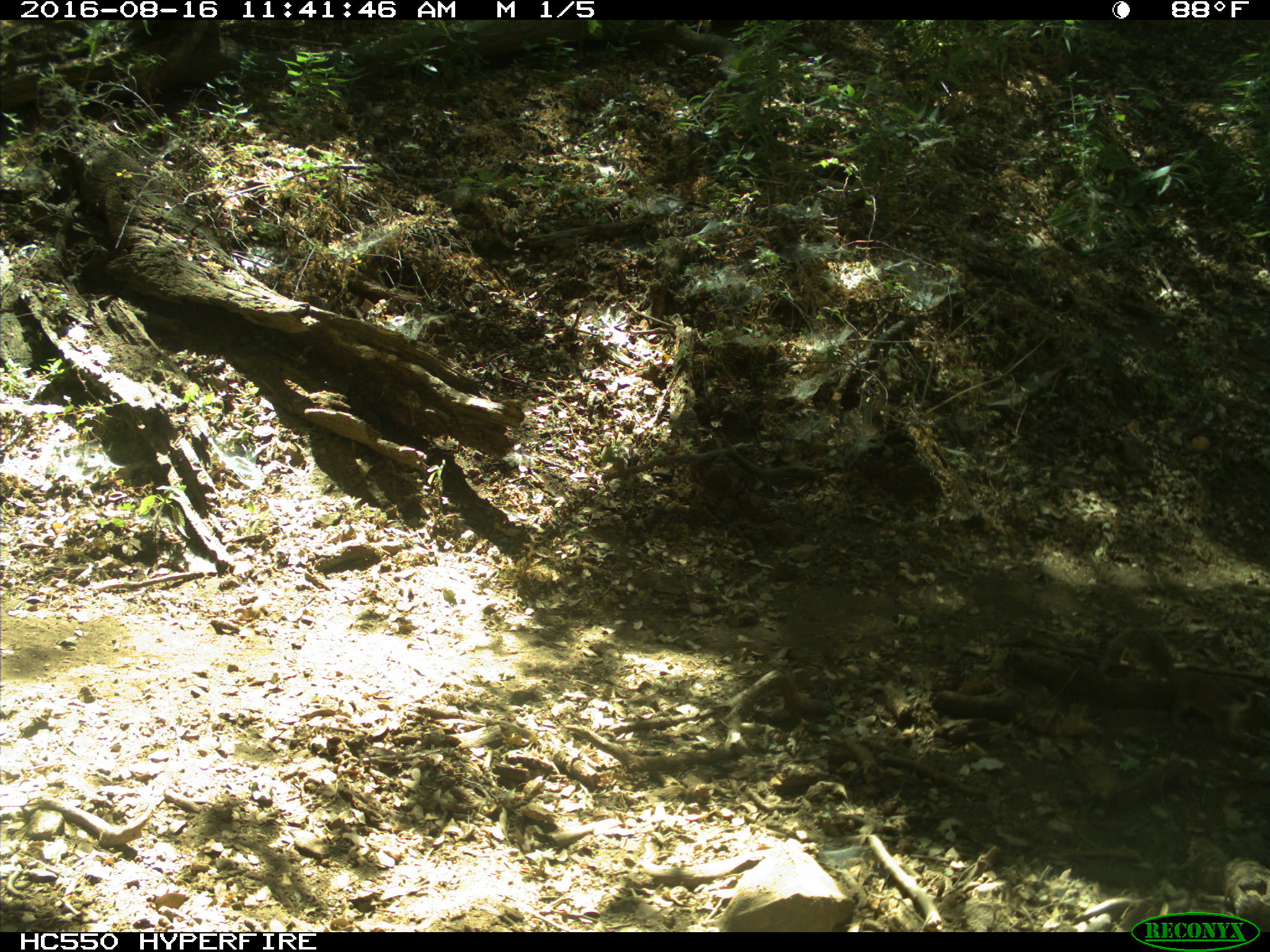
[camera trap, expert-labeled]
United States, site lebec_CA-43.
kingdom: Animalia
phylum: Chordata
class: Mammalia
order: Rodentia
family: Sciuridae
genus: Otospermophilus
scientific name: Otospermophilus beecheyi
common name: california ground squirrel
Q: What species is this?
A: Otospermophilus beecheyi (california ground squirrel).